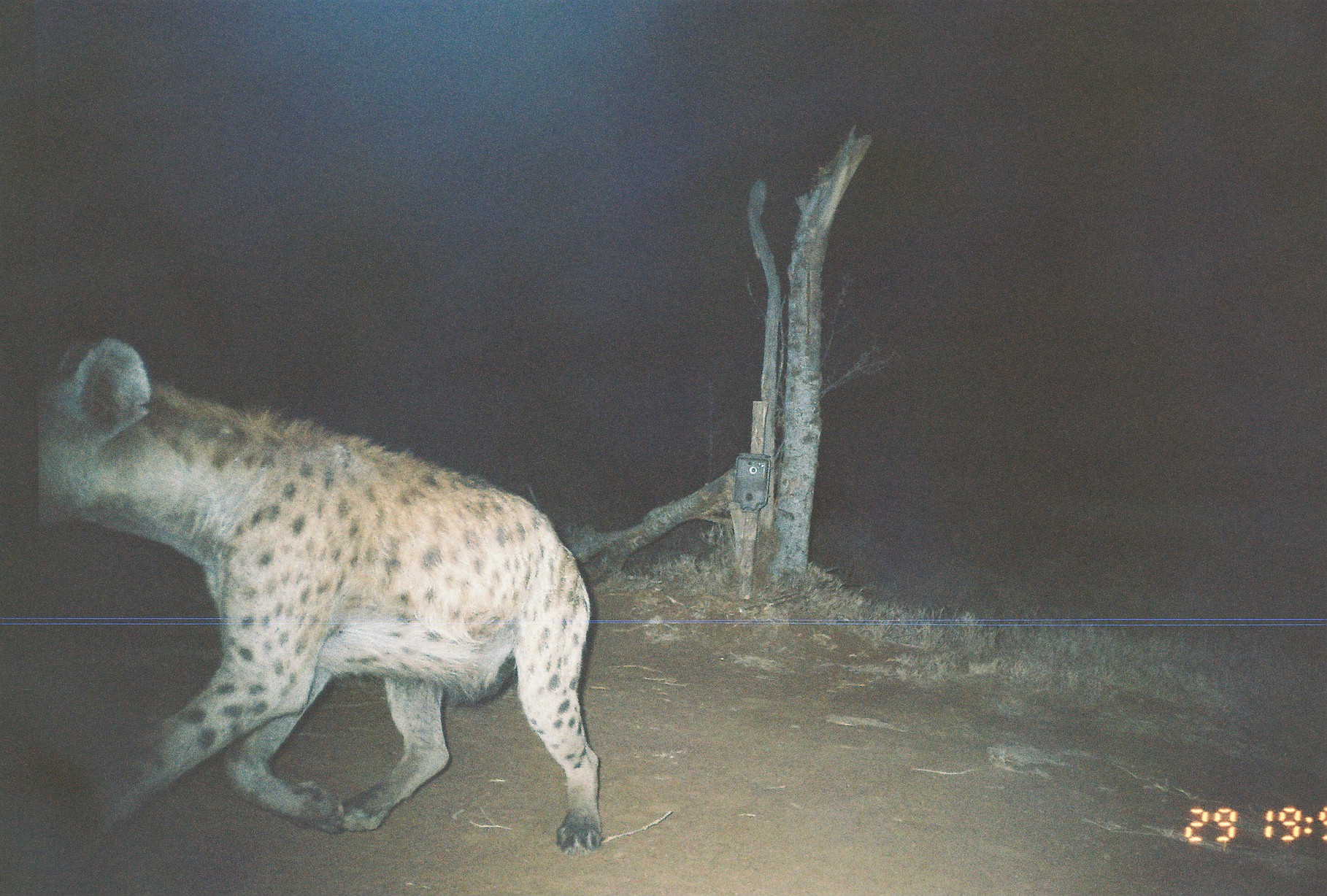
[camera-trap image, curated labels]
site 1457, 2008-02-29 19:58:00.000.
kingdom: Animalia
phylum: Chordata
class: Mammalia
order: Carnivora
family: Hyaenidae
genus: Crocuta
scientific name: Crocuta crocuta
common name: spotted hyena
Crocuta crocuta (spotted hyena), count 1.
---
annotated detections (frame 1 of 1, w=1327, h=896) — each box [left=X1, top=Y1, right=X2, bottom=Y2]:
crocuta crocuta: [left=31, top=326, right=604, bottom=881]